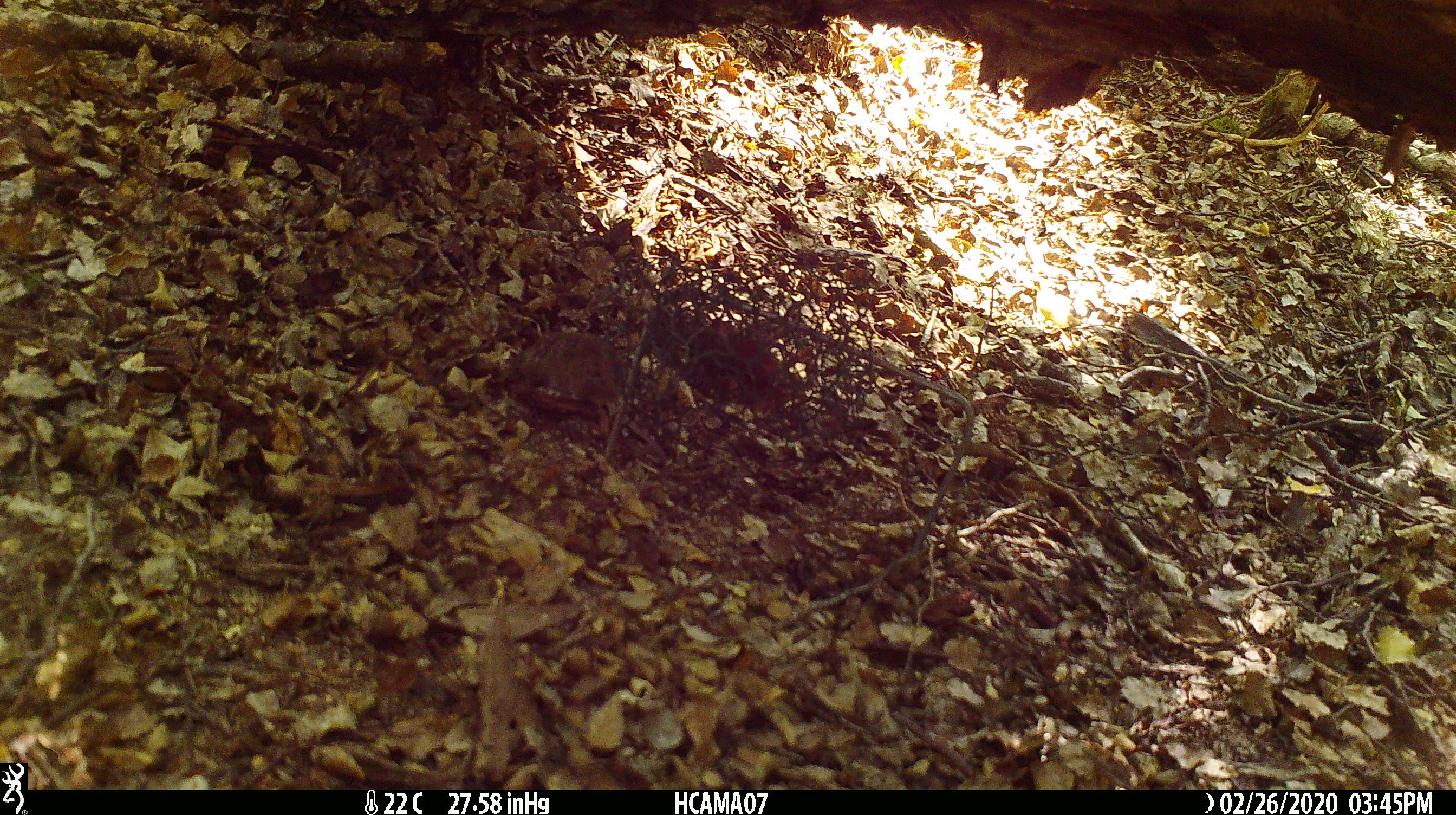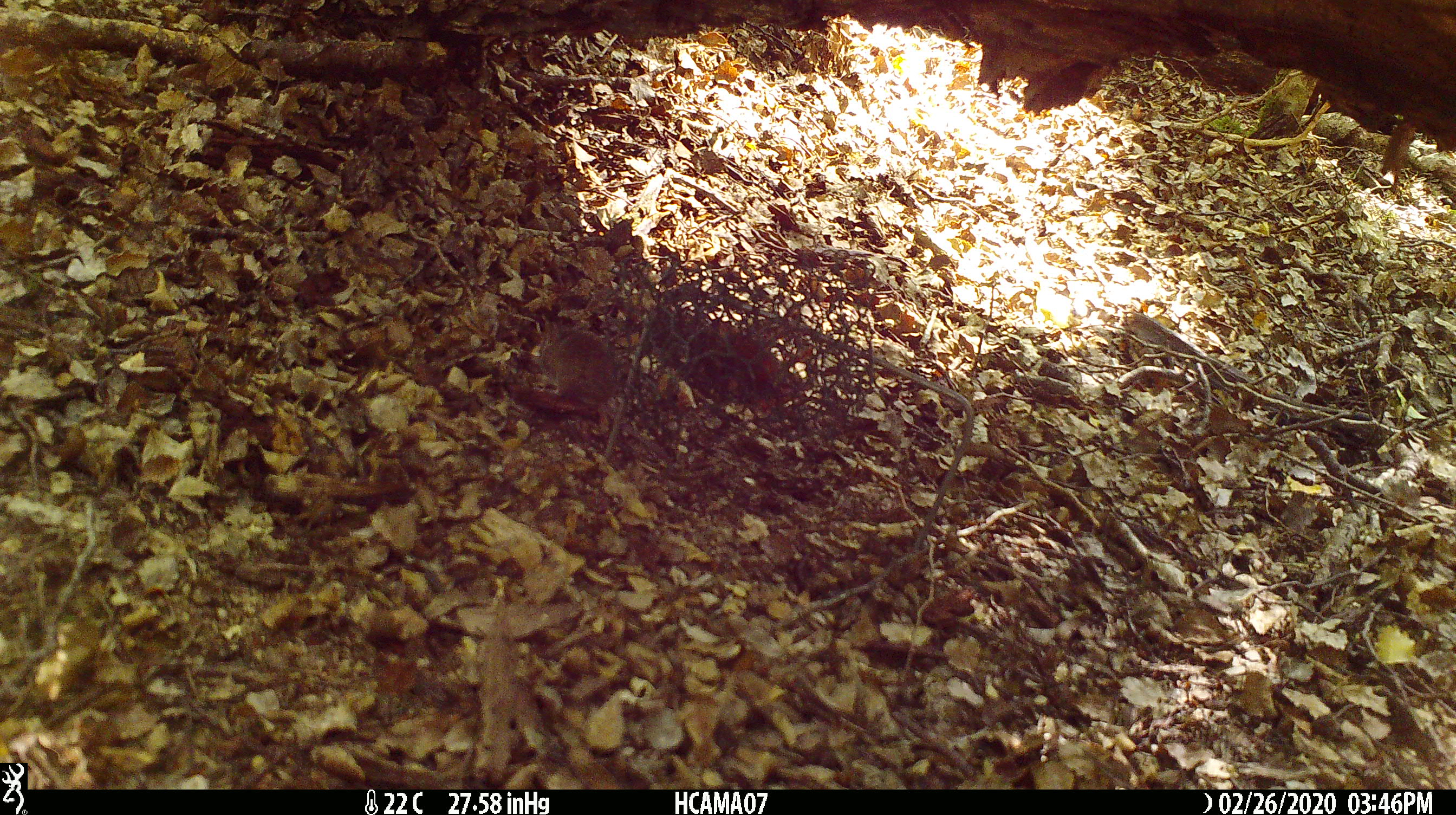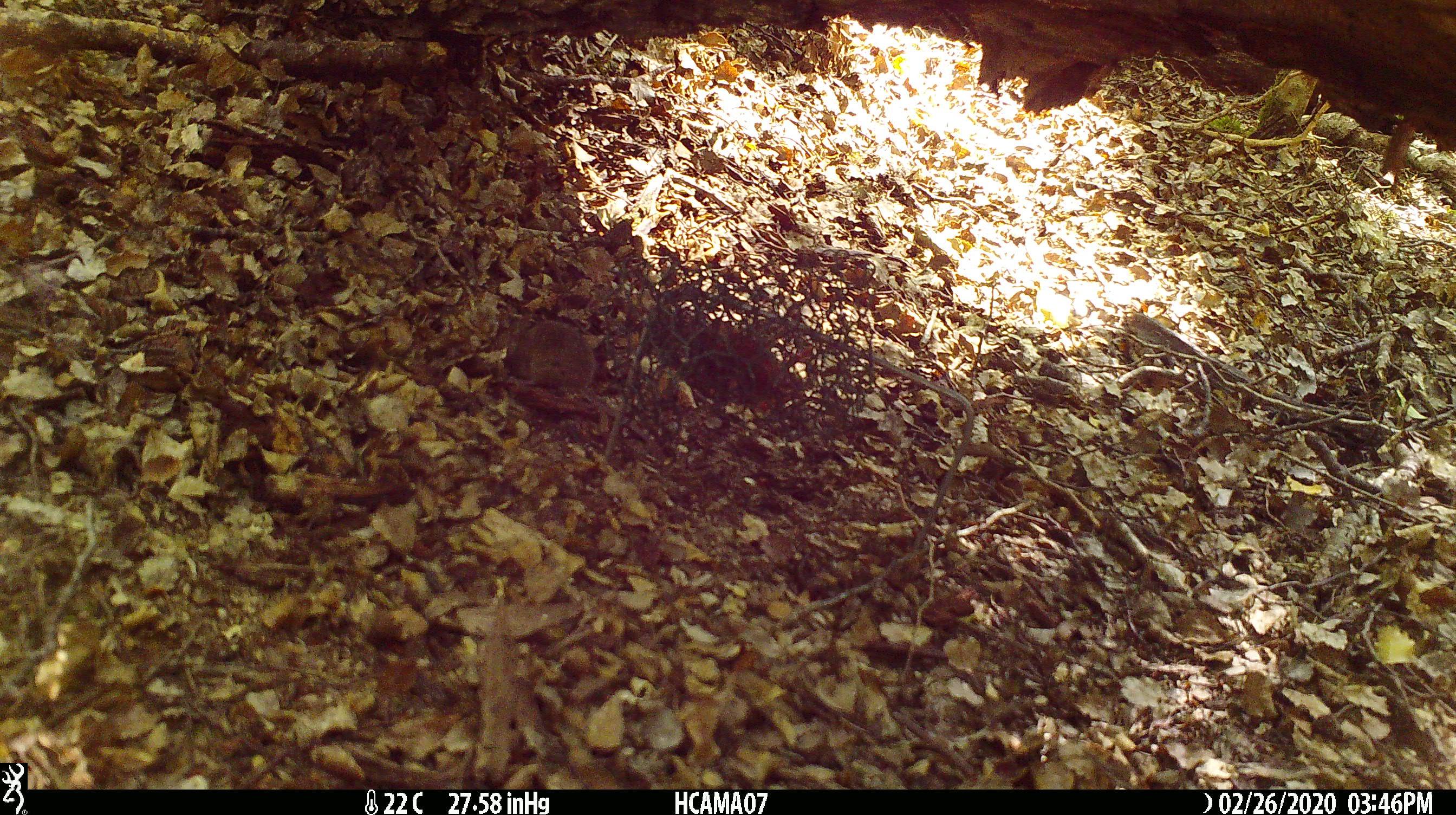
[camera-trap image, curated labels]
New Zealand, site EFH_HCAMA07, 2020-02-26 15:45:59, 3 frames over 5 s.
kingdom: Animalia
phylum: Chordata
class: Mammalia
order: Rodentia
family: Muridae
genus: Mus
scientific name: Mus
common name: mouse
Mouse (Mus).